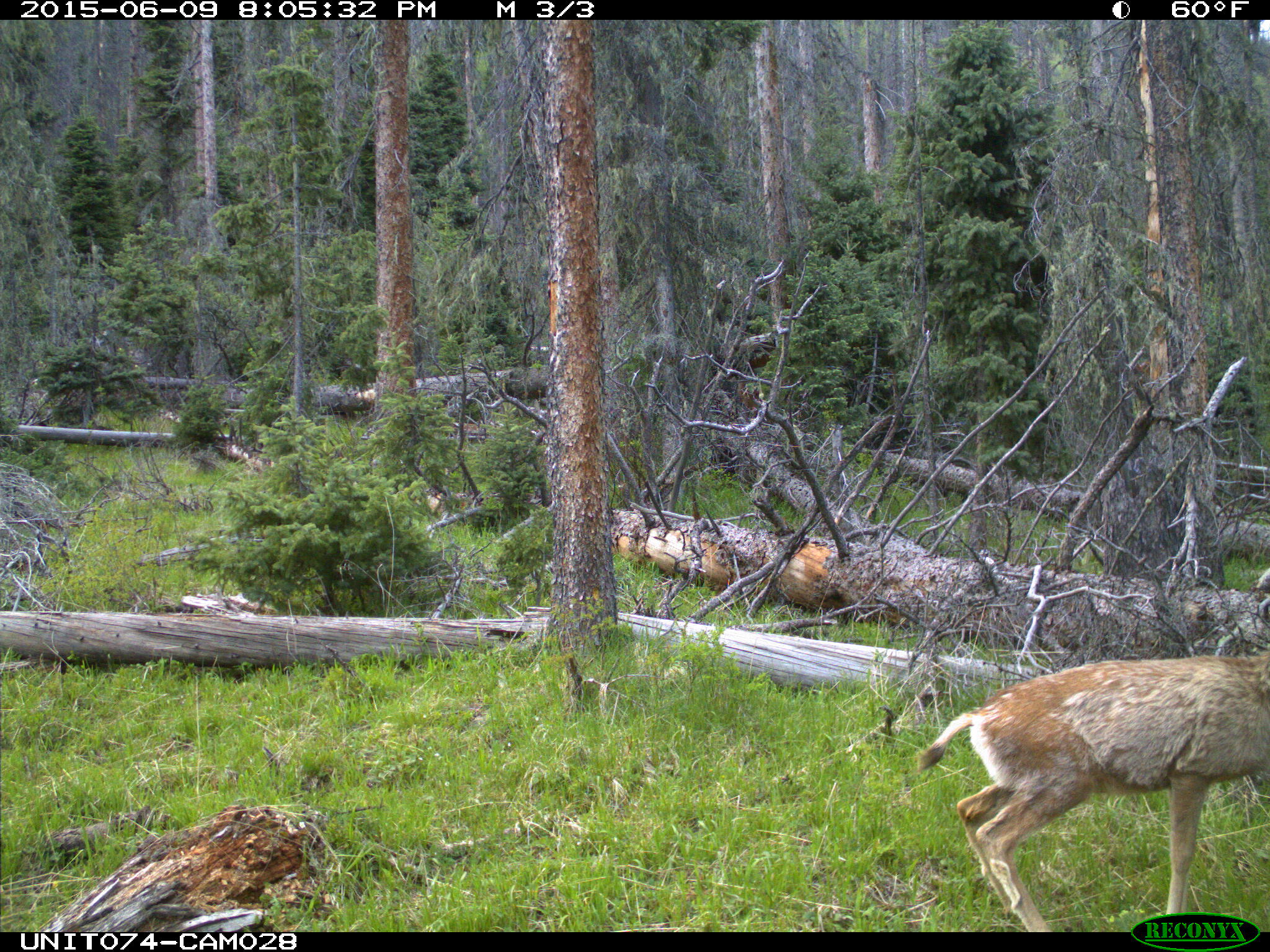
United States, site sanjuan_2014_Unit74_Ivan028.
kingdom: Animalia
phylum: Chordata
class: Mammalia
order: Artiodactyla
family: Cervidae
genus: Odocoileus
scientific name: Odocoileus hemionus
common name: mule deer